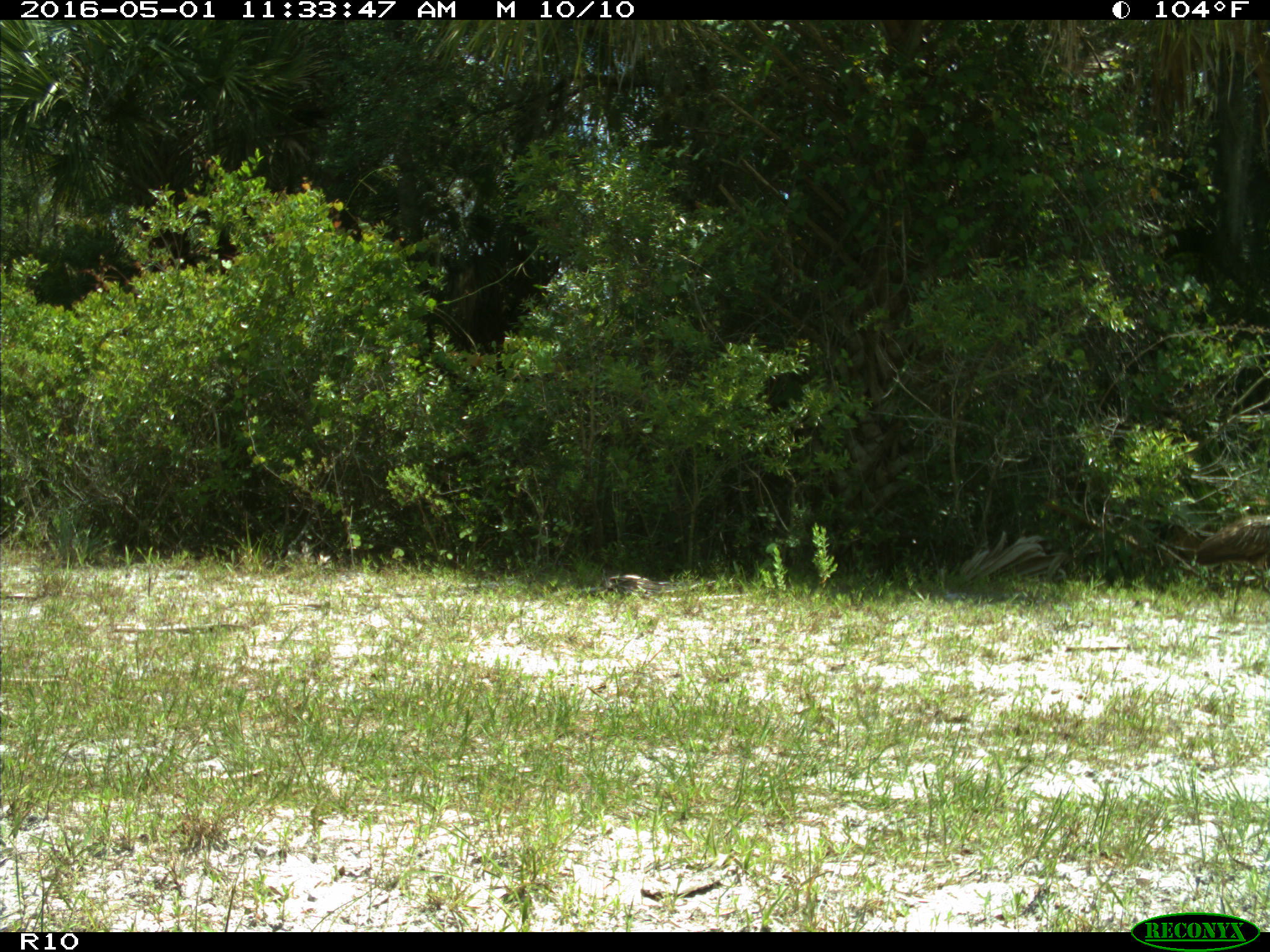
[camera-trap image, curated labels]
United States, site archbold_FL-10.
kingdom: Animalia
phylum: Chordata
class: Aves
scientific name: Aves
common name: birds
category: unidentified bird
Unidentified bird (birds) (Aves).